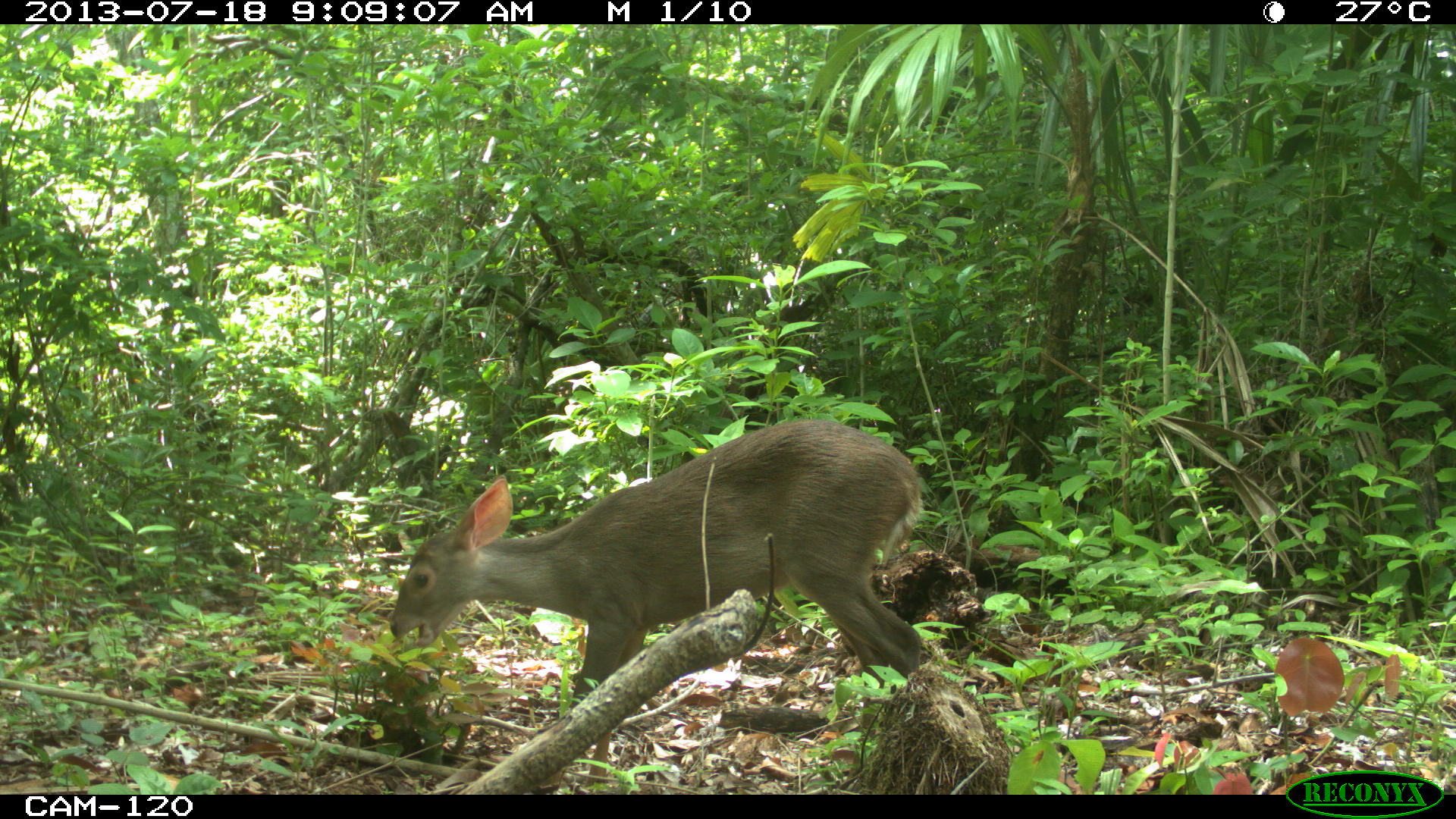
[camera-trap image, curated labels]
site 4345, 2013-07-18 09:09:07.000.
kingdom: Animalia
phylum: Chordata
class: Mammalia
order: Artiodactyla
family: Cervidae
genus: Odocoileus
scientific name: Odocoileus virginianus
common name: white-tailed deer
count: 1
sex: female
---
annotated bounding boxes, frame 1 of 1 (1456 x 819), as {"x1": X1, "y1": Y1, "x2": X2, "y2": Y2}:
odocoileus virginianus: {"x1": 384, "y1": 414, "x2": 925, "y2": 786}